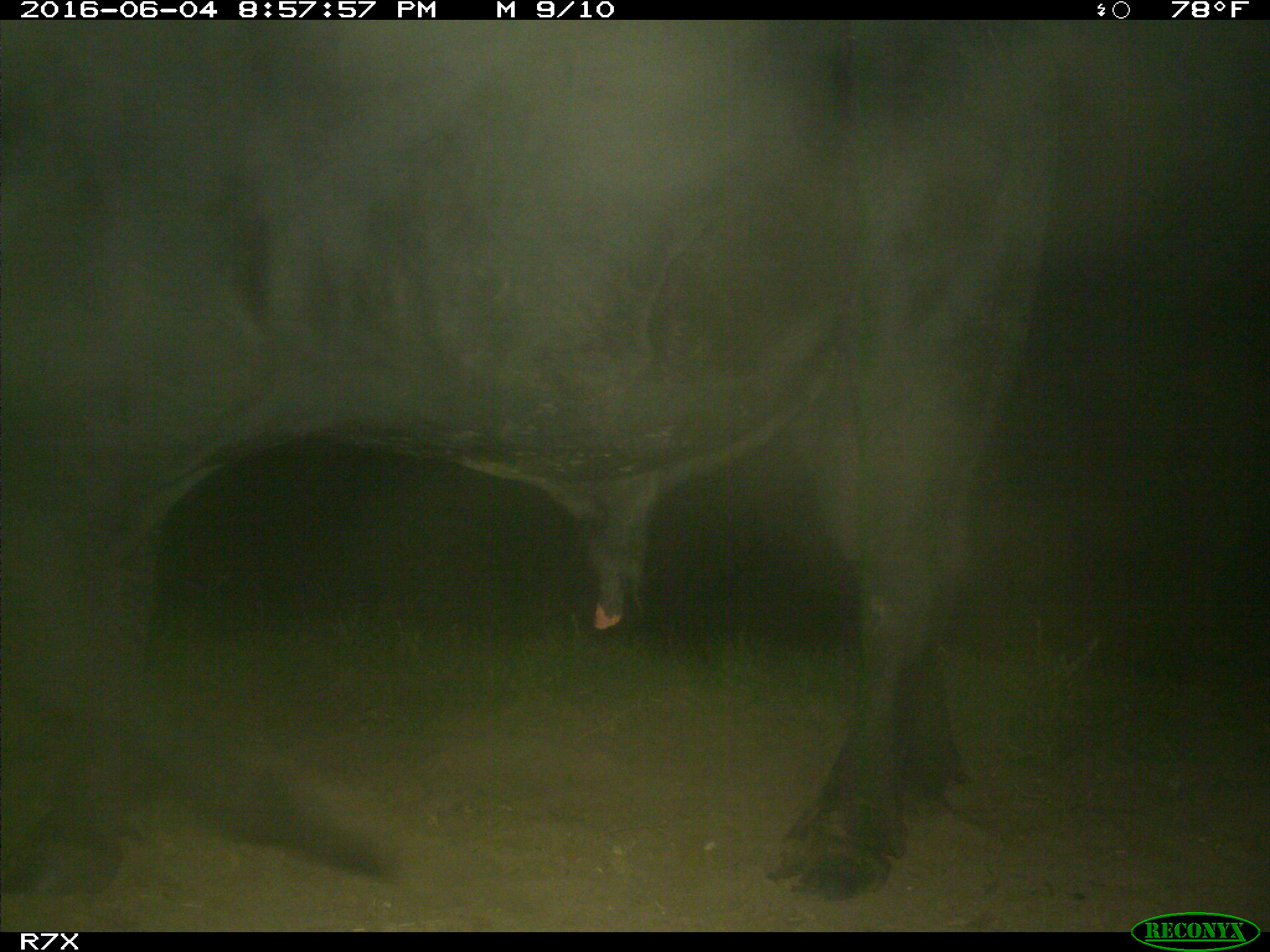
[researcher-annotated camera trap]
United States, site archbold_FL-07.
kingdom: Animalia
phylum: Chordata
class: Mammalia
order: Artiodactyla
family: Bovidae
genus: Bos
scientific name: Bos taurus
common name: domestic cow